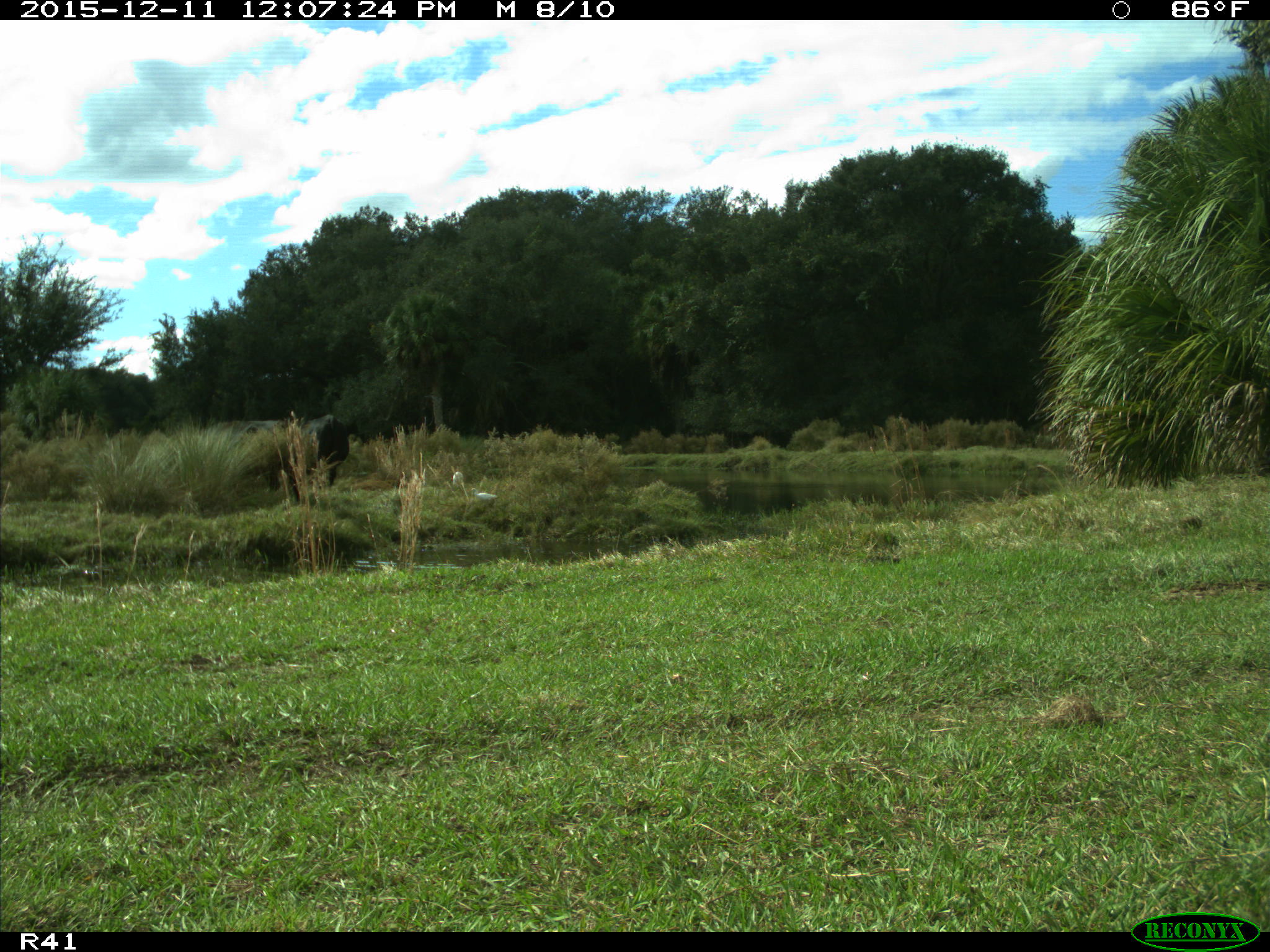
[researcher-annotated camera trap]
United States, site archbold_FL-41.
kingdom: Animalia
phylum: Chordata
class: Mammalia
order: Artiodactyla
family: Bovidae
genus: Bos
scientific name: Bos taurus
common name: domestic cow